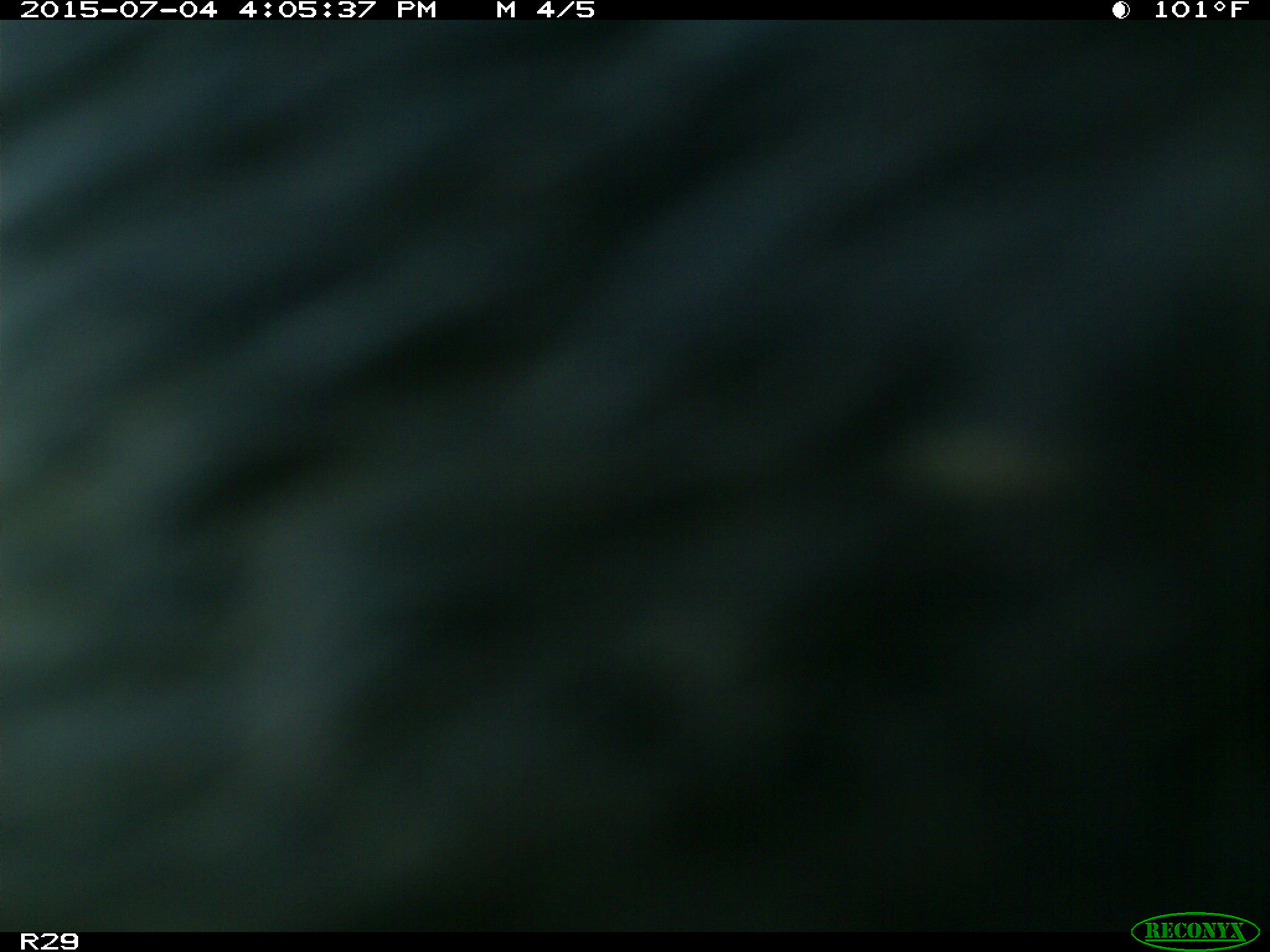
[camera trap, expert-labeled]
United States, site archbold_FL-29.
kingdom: Animalia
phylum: Chordata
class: Mammalia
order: Artiodactyla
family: Bovidae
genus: Bos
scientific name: Bos taurus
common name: domestic cow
Bos taurus (domestic cow).